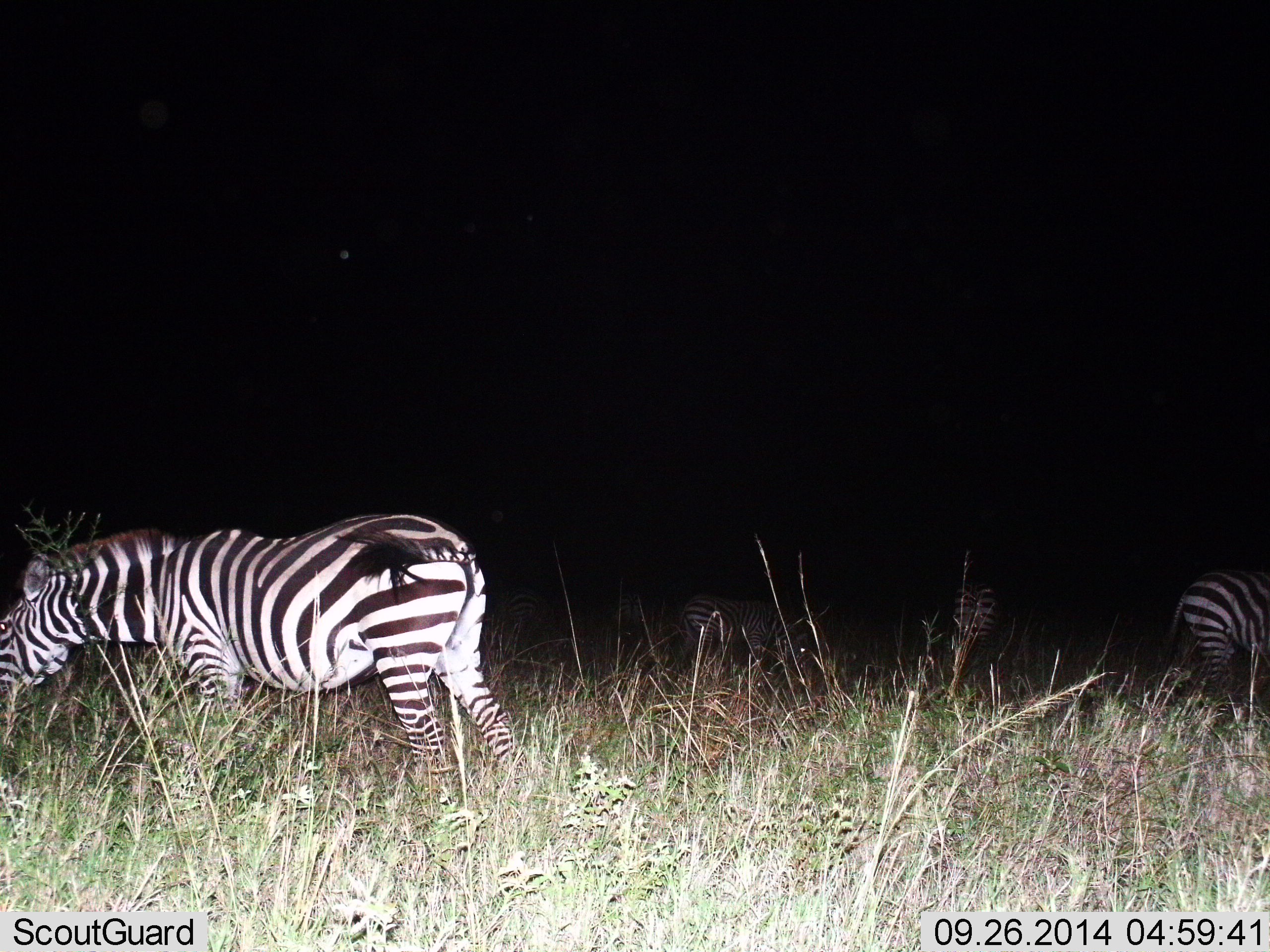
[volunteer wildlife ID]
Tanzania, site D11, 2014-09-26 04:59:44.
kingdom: Animalia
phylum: Chordata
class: Mammalia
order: Perissodactyla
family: Equidae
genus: Equus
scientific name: Equus quagga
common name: plains zebra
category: zebra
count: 4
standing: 55%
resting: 0%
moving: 9%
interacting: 0%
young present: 0%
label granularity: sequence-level